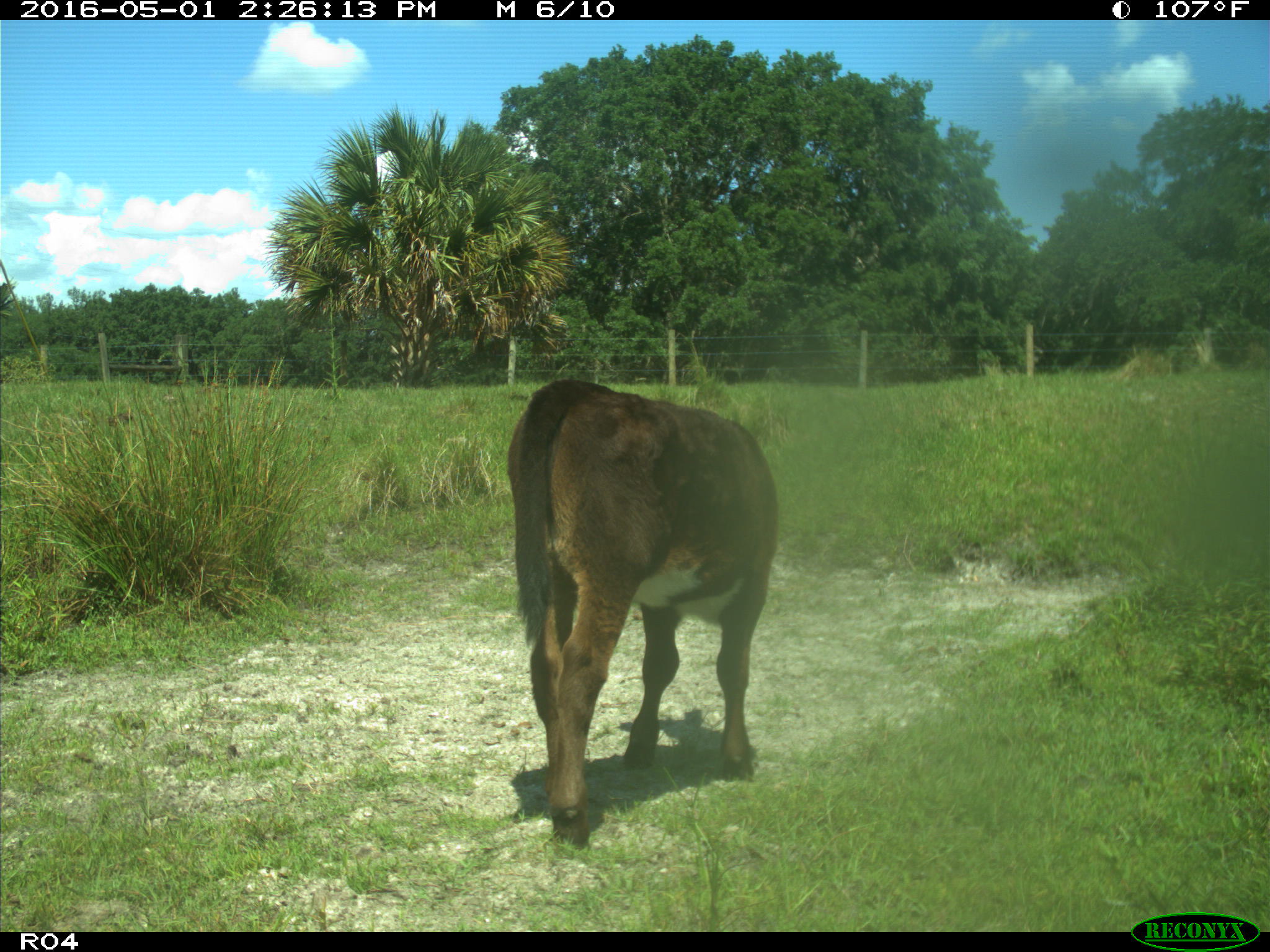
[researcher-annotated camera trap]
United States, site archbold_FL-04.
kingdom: Animalia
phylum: Chordata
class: Mammalia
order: Artiodactyla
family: Bovidae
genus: Bos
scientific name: Bos taurus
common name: domestic cow